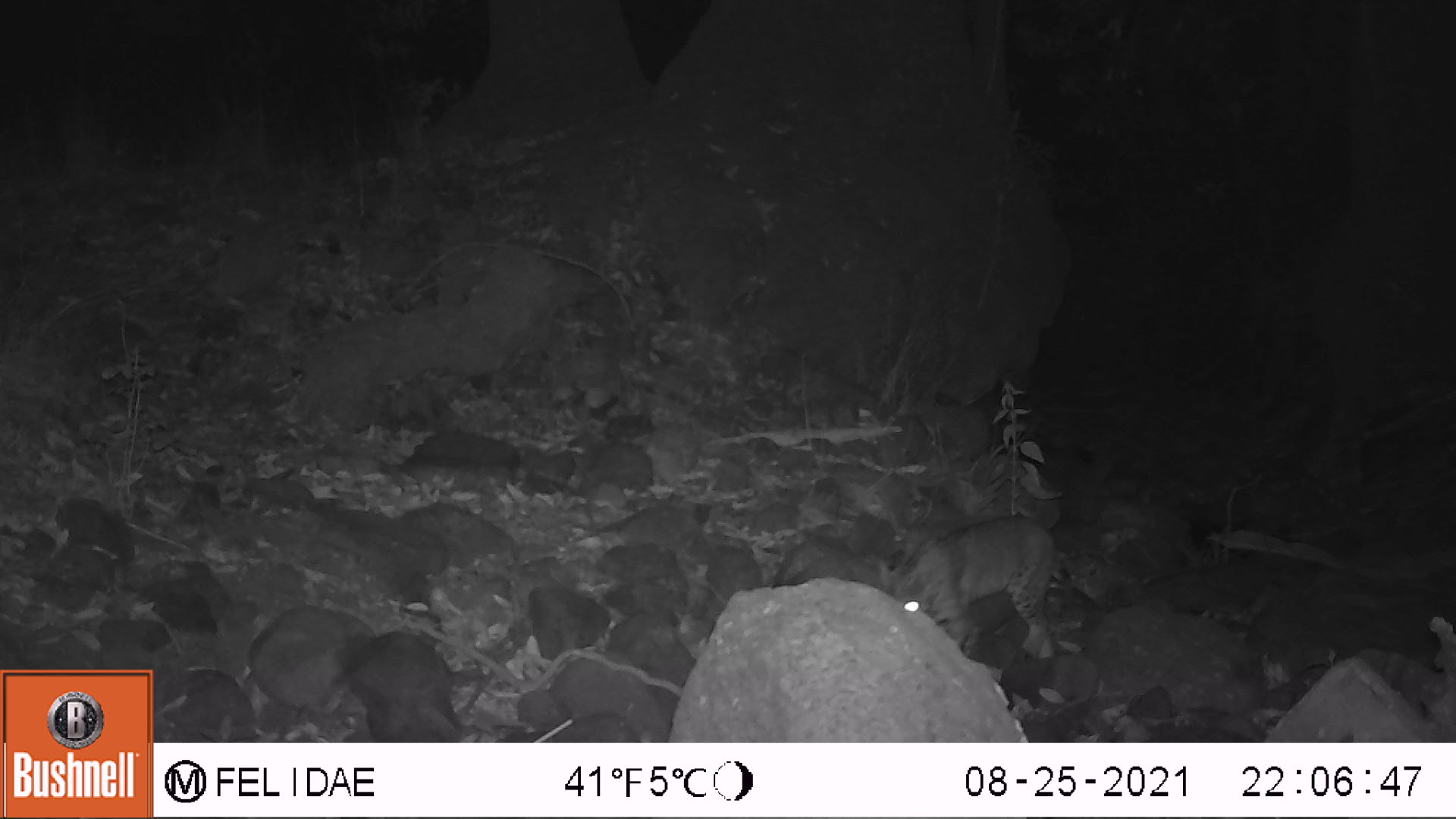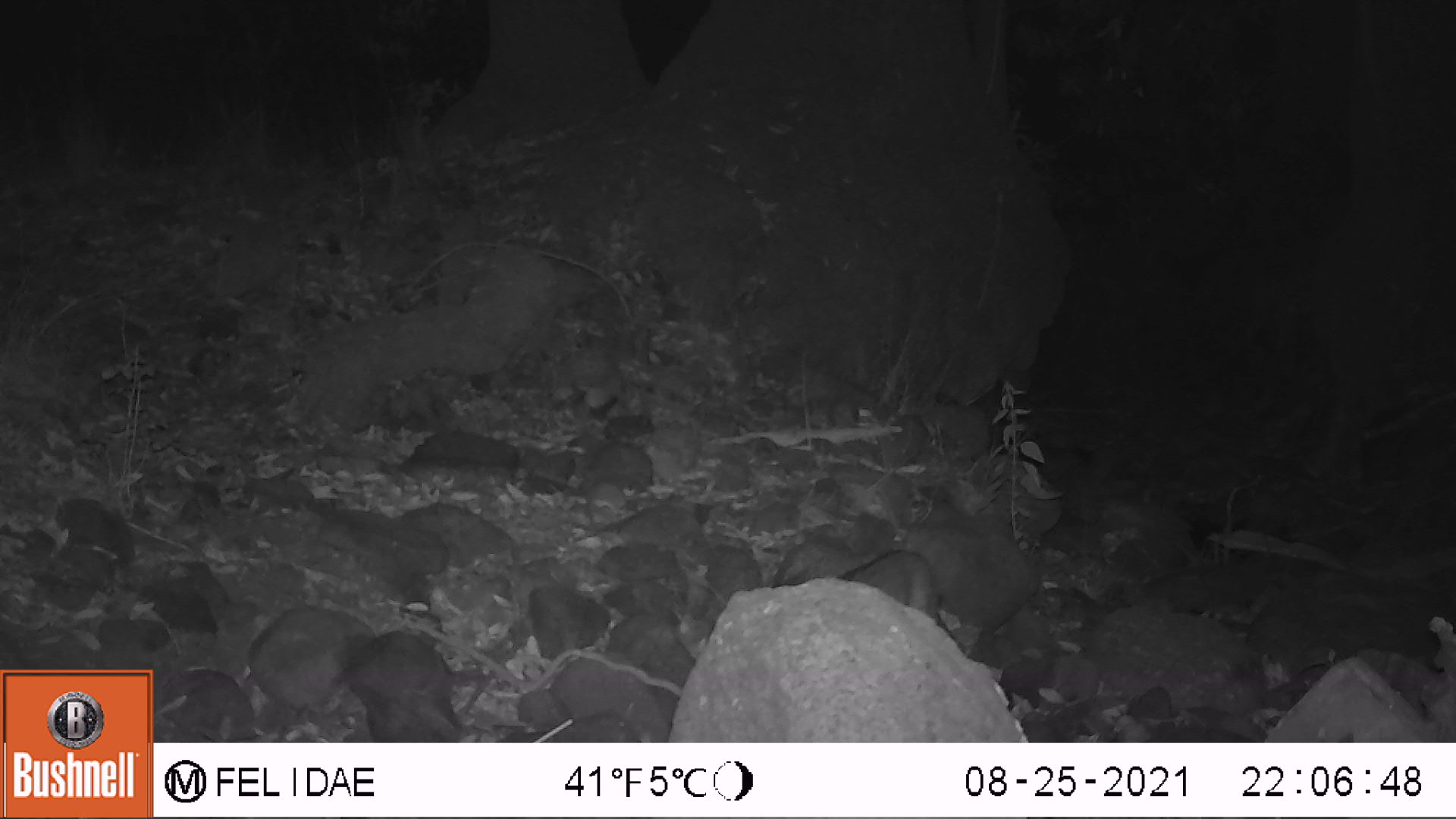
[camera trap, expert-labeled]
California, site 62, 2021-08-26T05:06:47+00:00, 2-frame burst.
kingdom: Animalia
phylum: Chordata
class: Mammalia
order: Carnivora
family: Felidae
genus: Lynx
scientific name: Lynx rufus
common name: bobcat